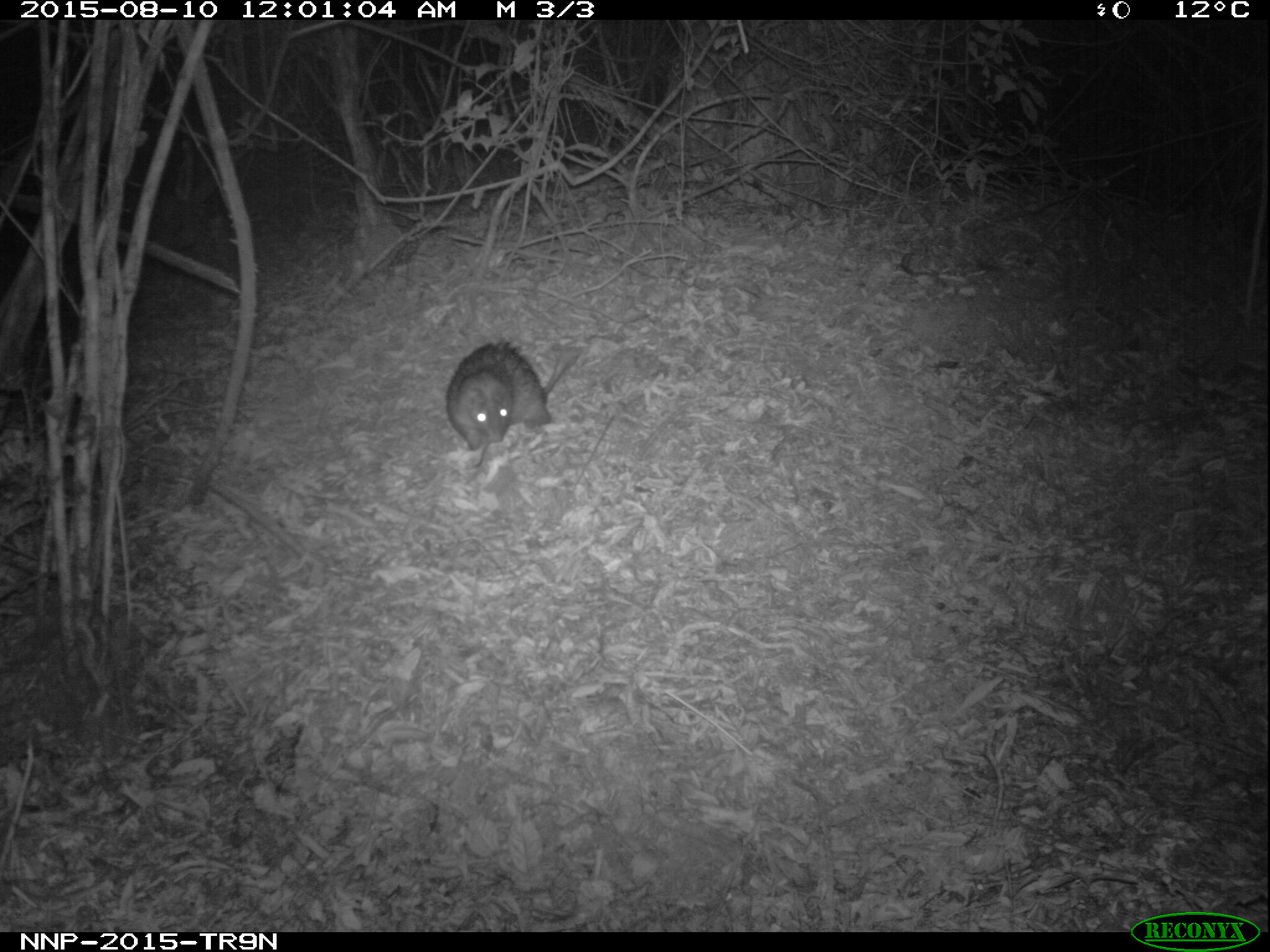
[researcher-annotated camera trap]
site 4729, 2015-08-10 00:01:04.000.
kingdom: Animalia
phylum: Chordata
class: Mammalia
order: Rodentia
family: Hystricidae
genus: Atherurus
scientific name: Atherurus africanus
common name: african brush-tailed porcupine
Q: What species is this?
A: Atherurus africanus (african brush-tailed porcupine).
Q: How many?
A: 1.